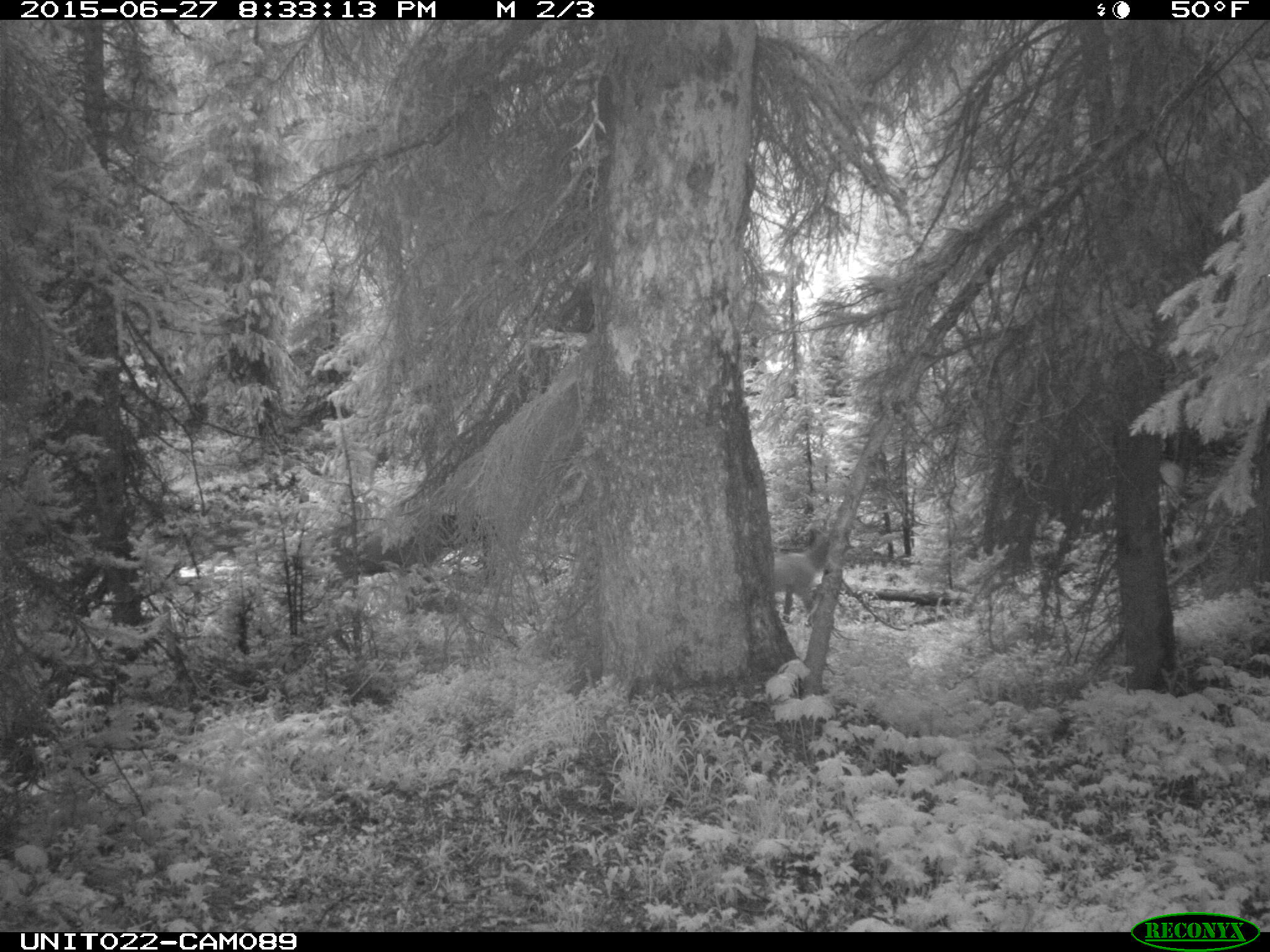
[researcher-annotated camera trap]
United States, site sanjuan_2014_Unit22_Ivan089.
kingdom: Animalia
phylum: Chordata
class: Mammalia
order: Artiodactyla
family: Cervidae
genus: Cervus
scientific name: Cervus elaphus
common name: red deer